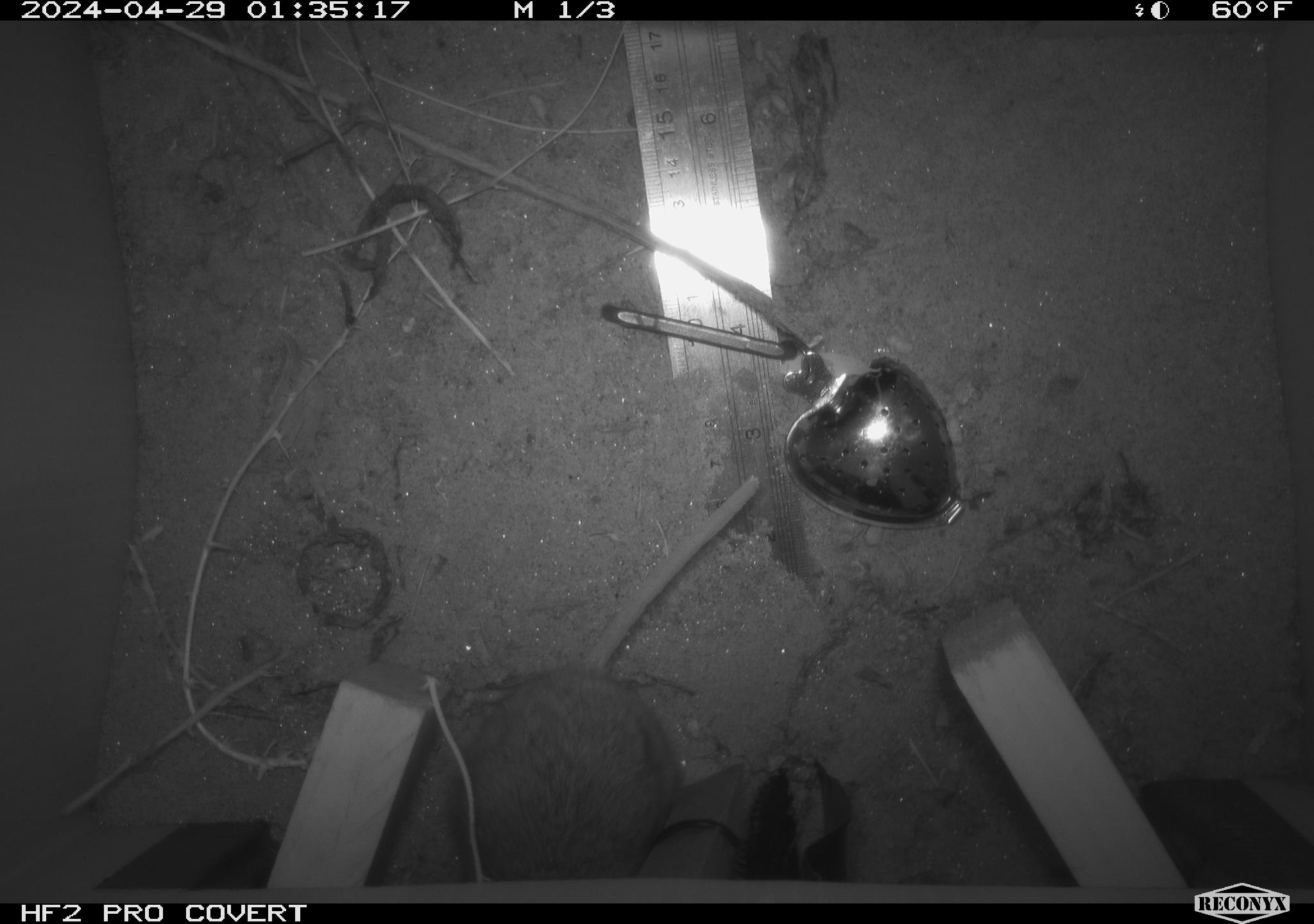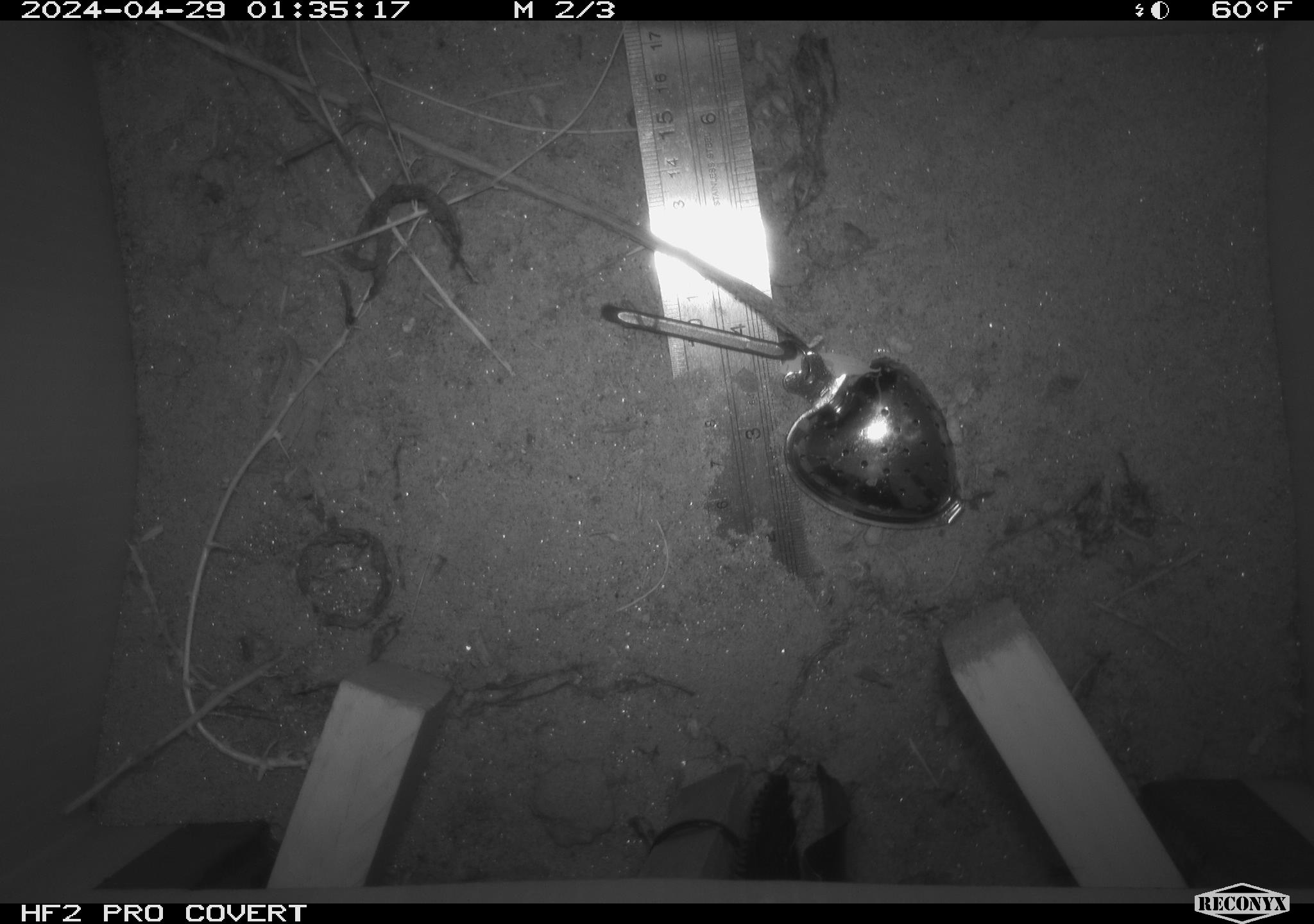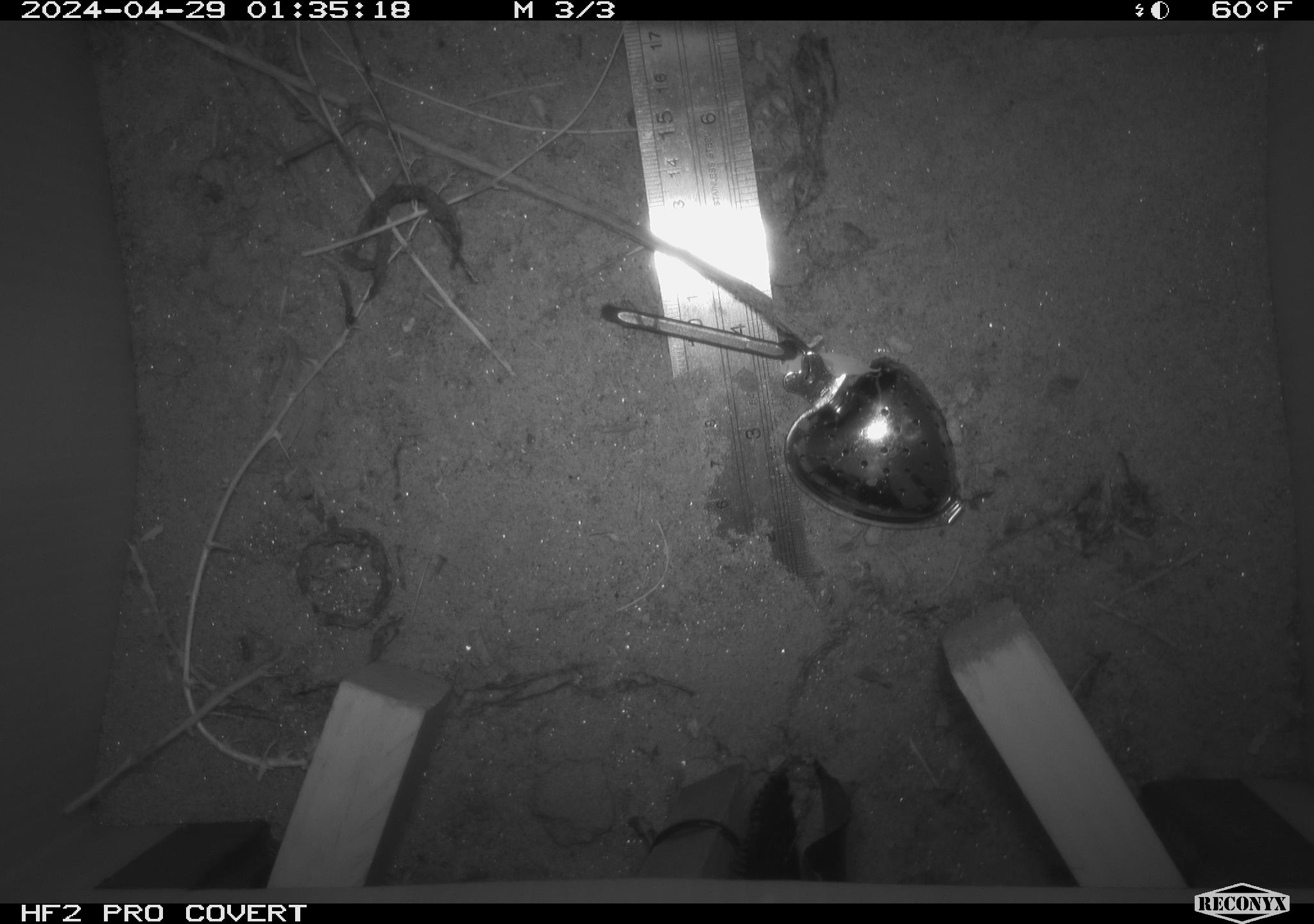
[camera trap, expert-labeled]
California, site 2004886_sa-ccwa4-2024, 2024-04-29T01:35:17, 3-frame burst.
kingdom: Animalia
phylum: Chordata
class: Mammalia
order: Rodentia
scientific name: Rodentia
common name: woodrat or rat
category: woodrat or rat species